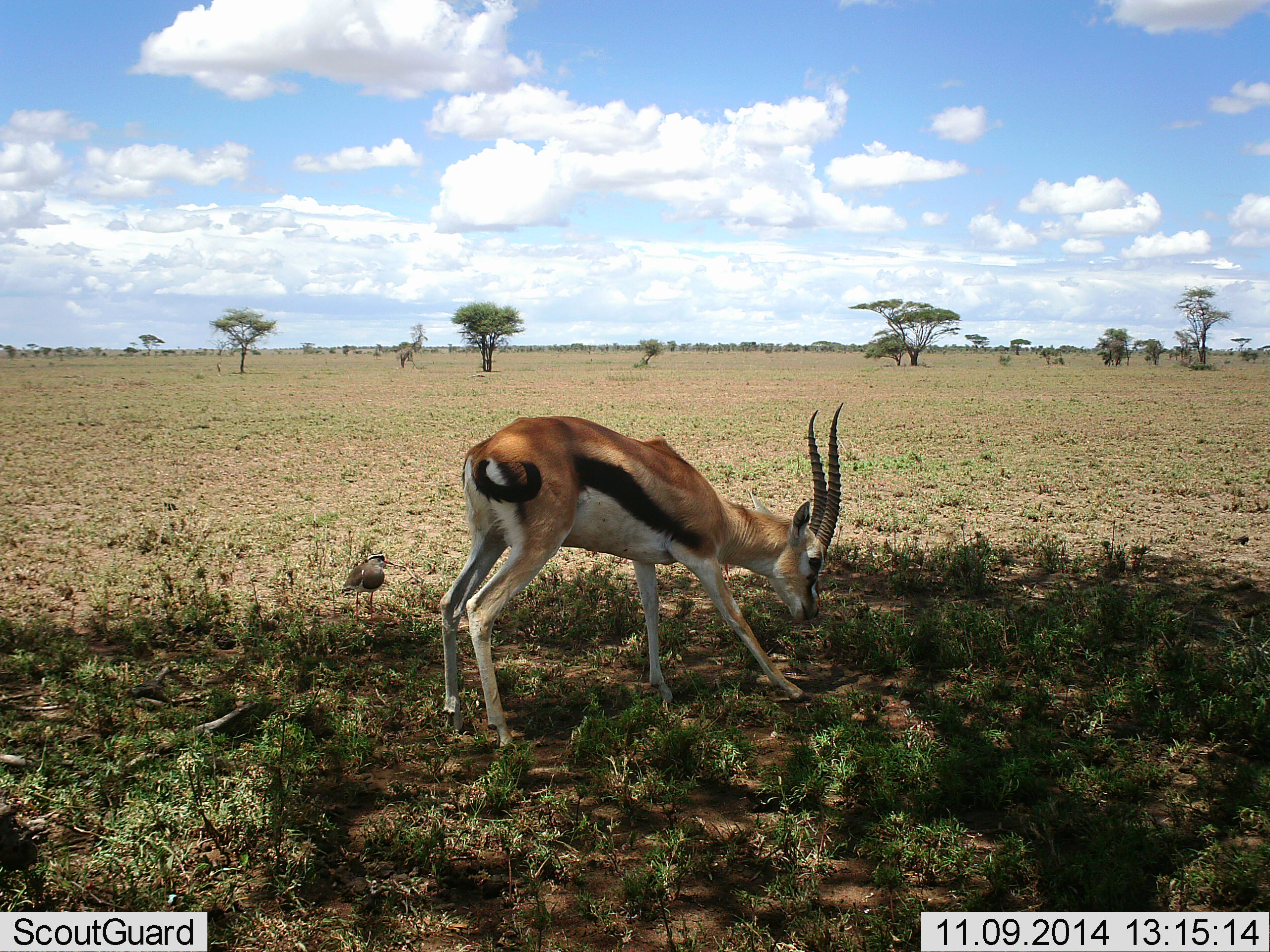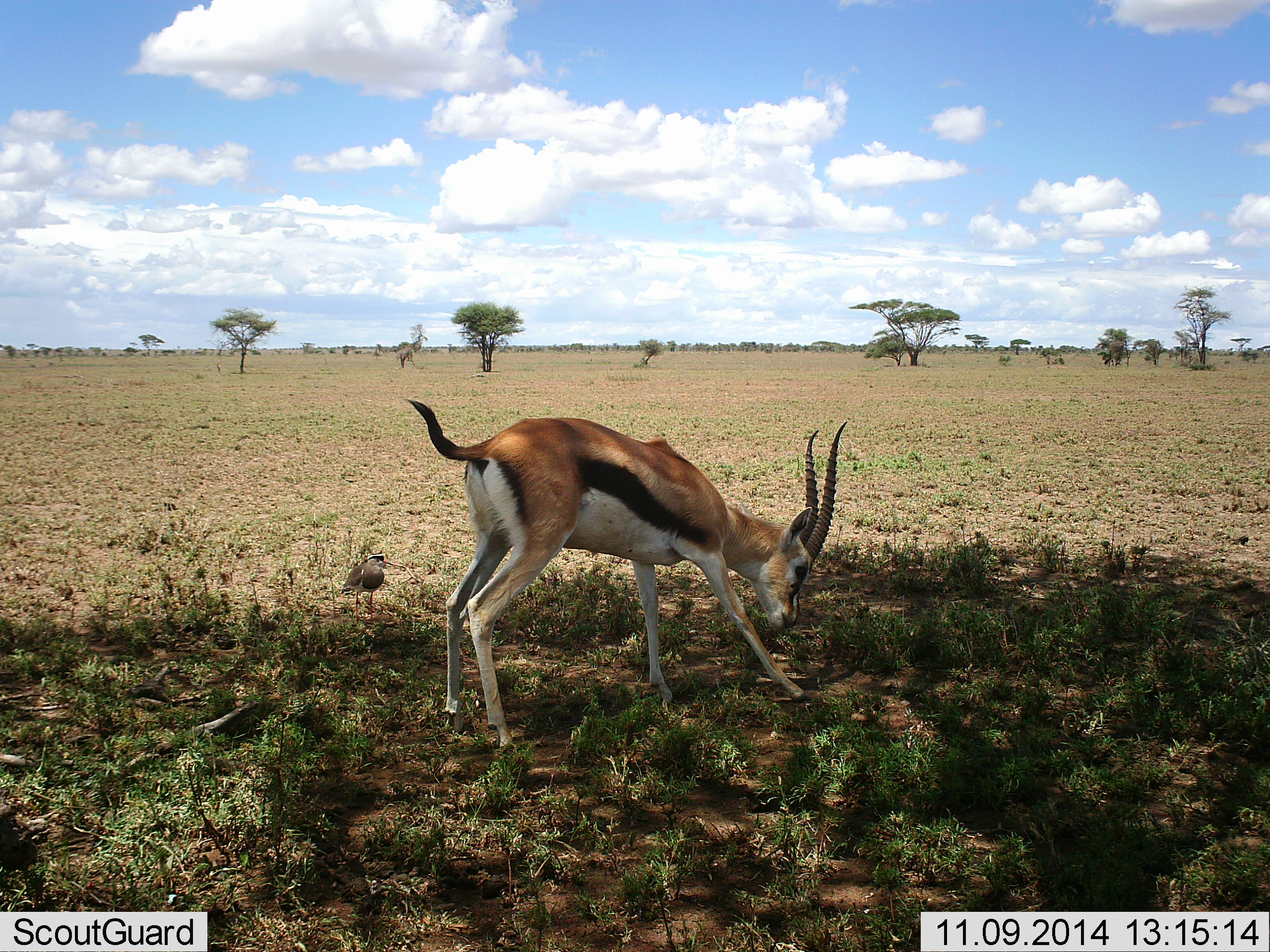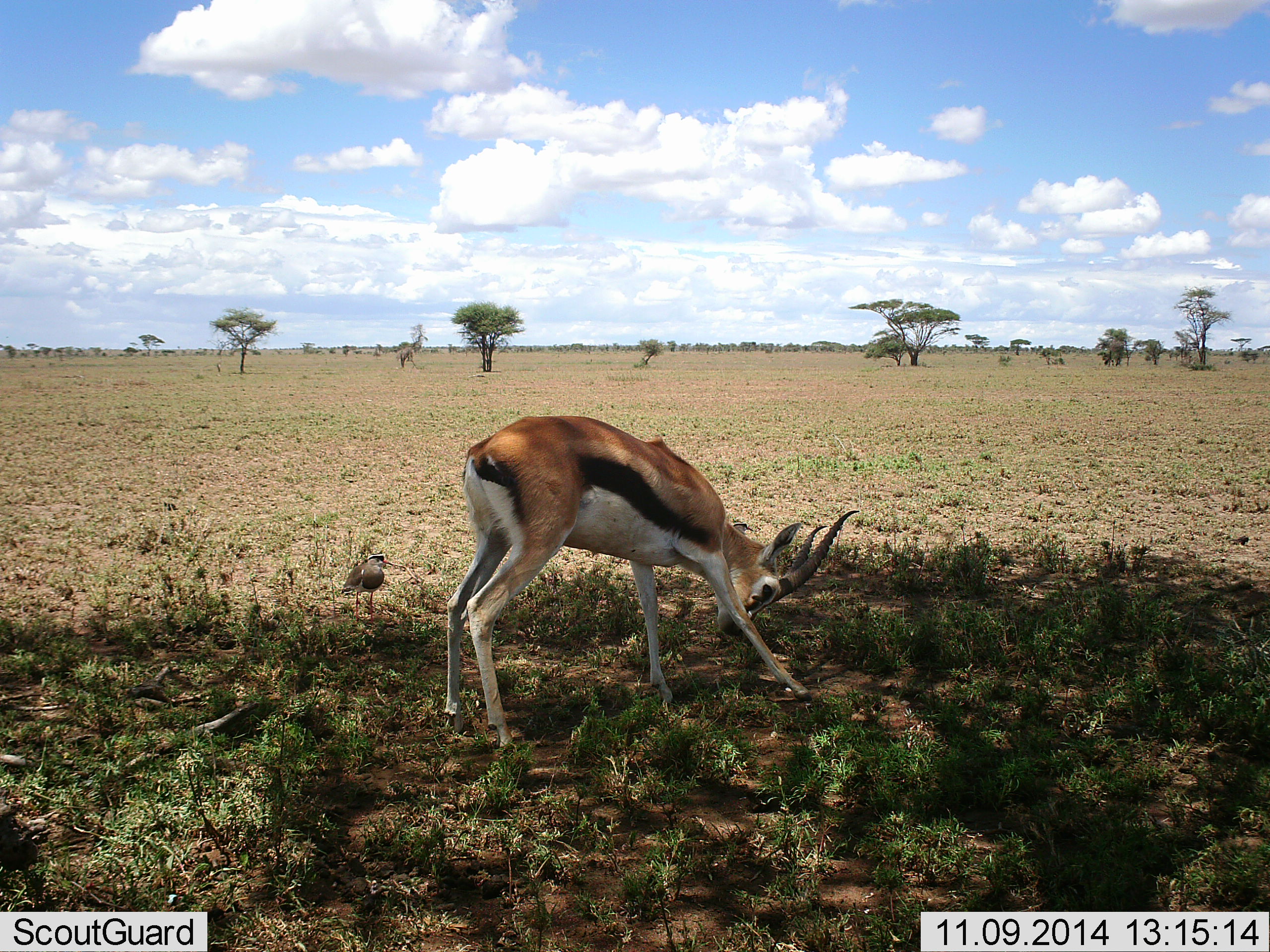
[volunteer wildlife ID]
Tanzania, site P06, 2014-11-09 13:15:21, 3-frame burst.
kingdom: Animalia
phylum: Chordata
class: Mammalia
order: Artiodactyla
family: Bovidae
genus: Eudorcas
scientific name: Eudorcas thomsonii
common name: thomson's gazelle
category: gazellethomsons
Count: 1.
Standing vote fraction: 45%.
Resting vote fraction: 0%.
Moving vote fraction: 27%.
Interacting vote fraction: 18%.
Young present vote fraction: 0%.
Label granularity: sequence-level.